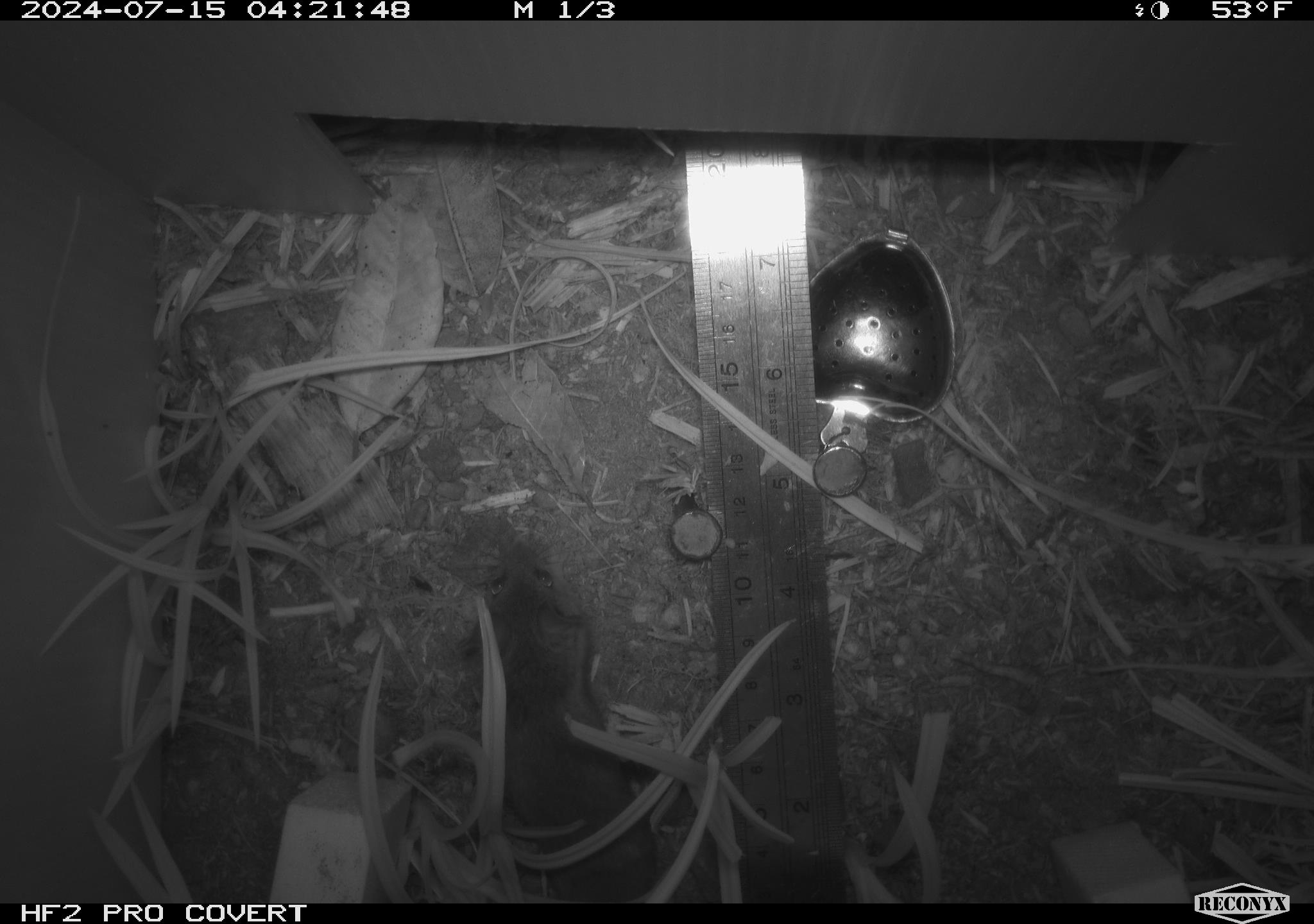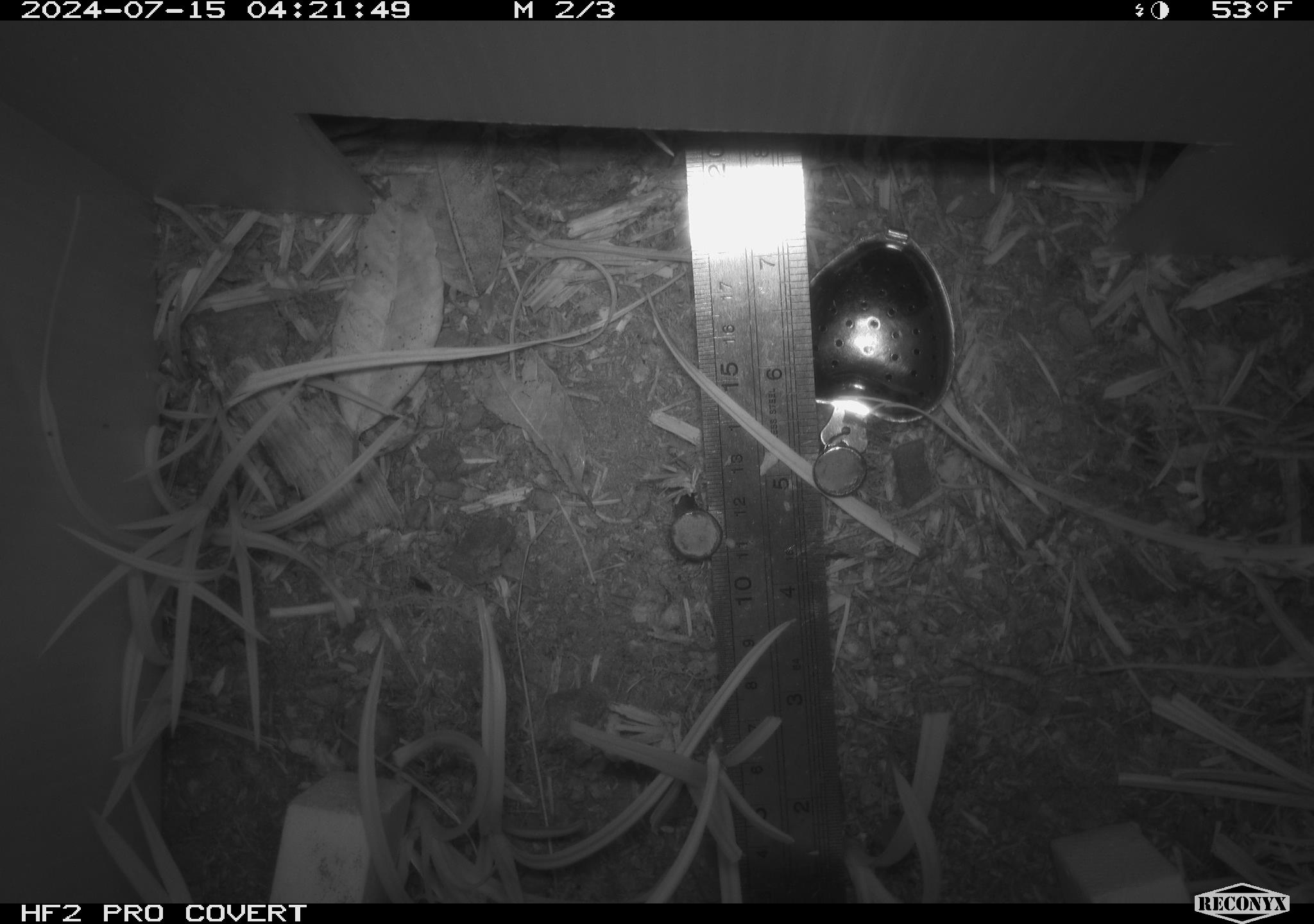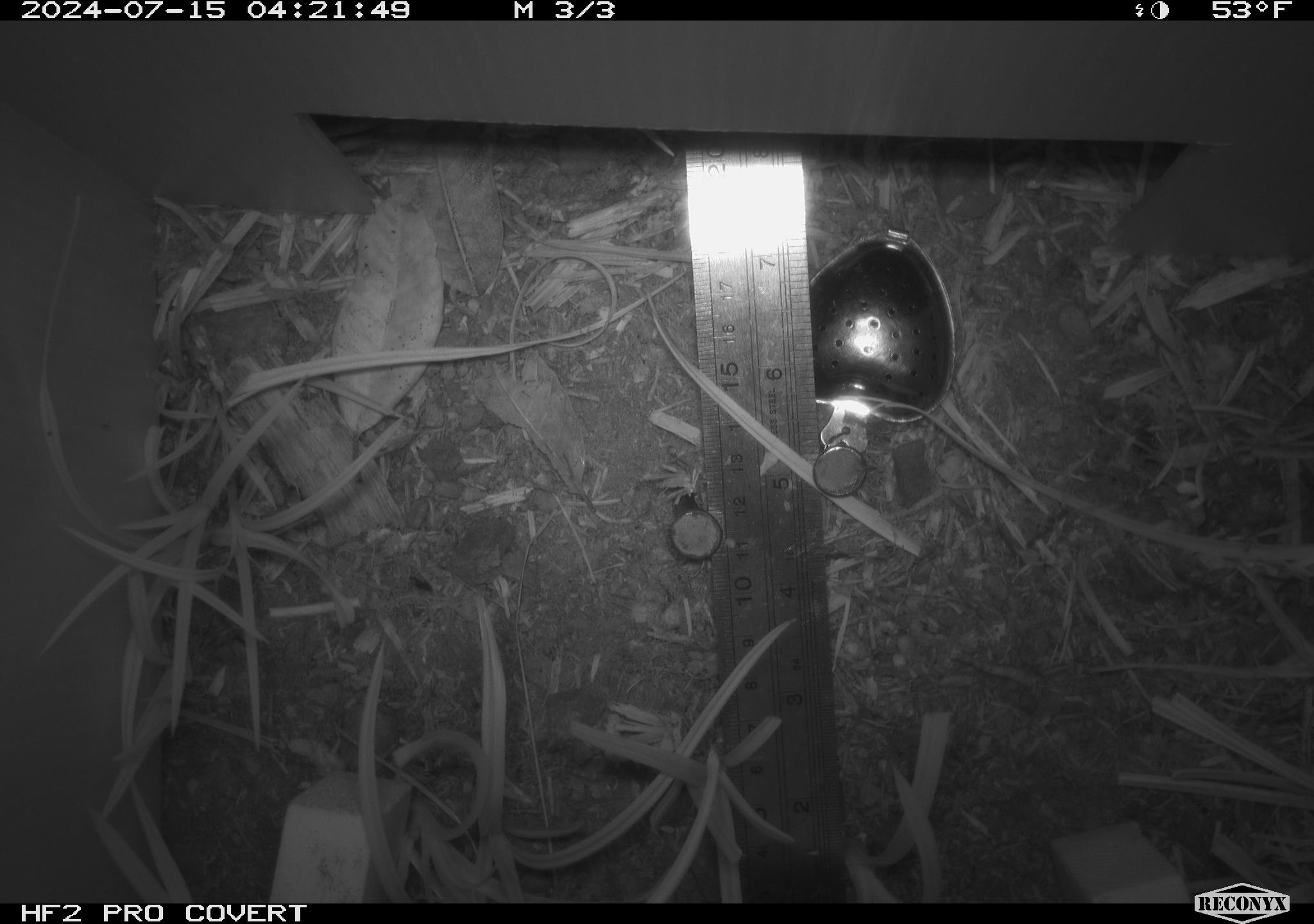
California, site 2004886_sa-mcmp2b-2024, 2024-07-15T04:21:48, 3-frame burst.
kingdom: Animalia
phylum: Chordata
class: Mammalia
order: Rodentia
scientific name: Rodentia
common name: mouse species